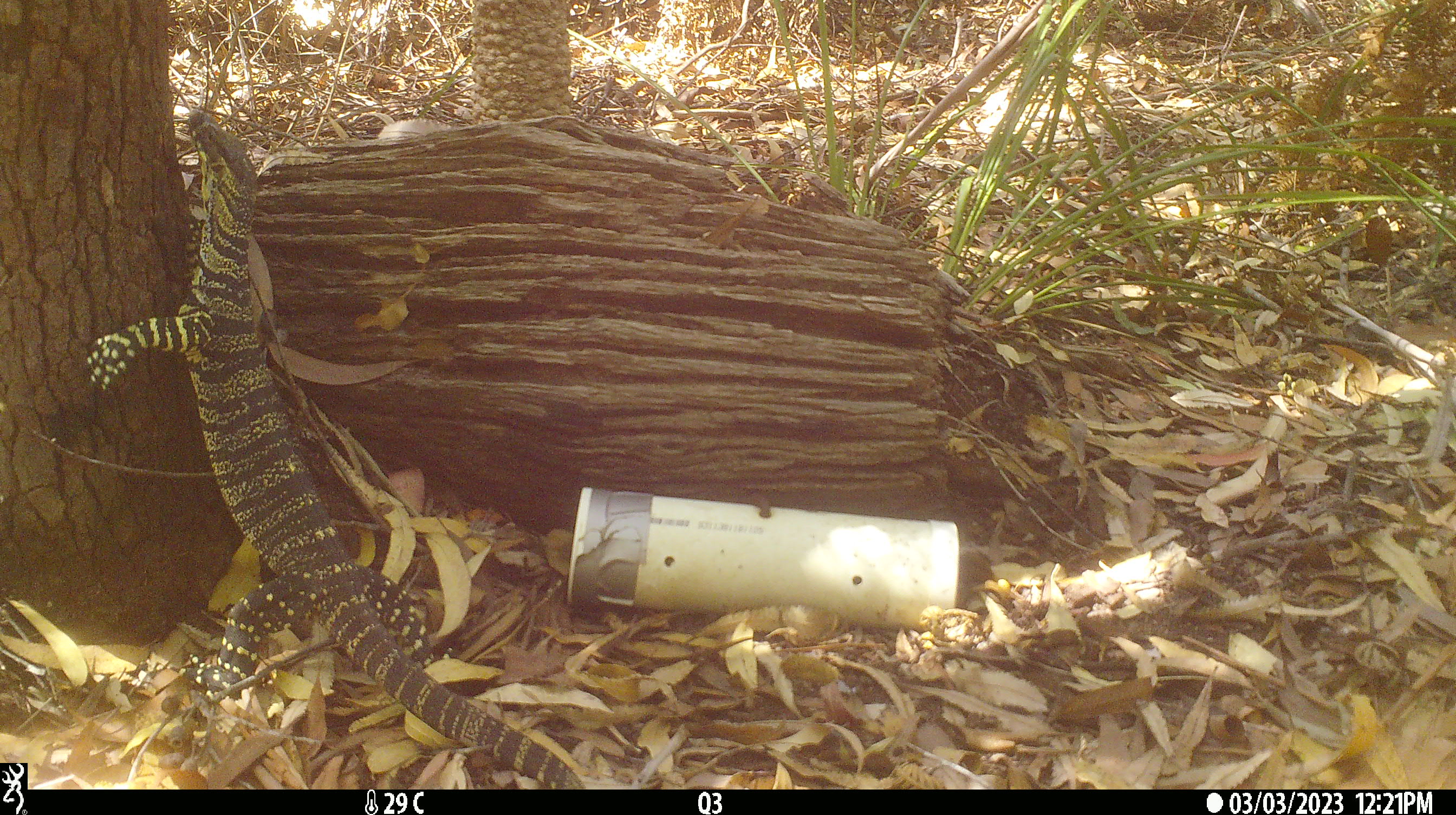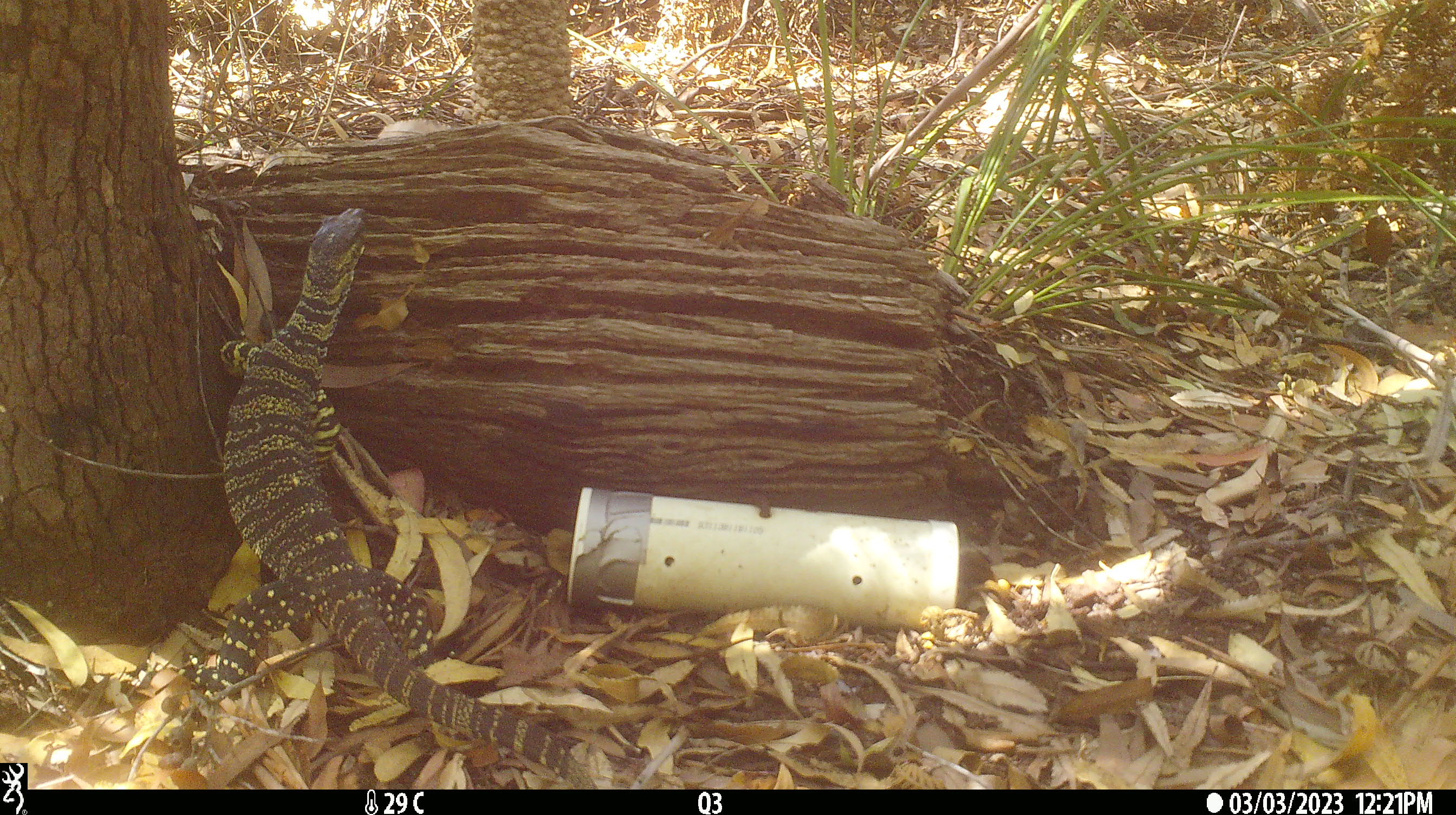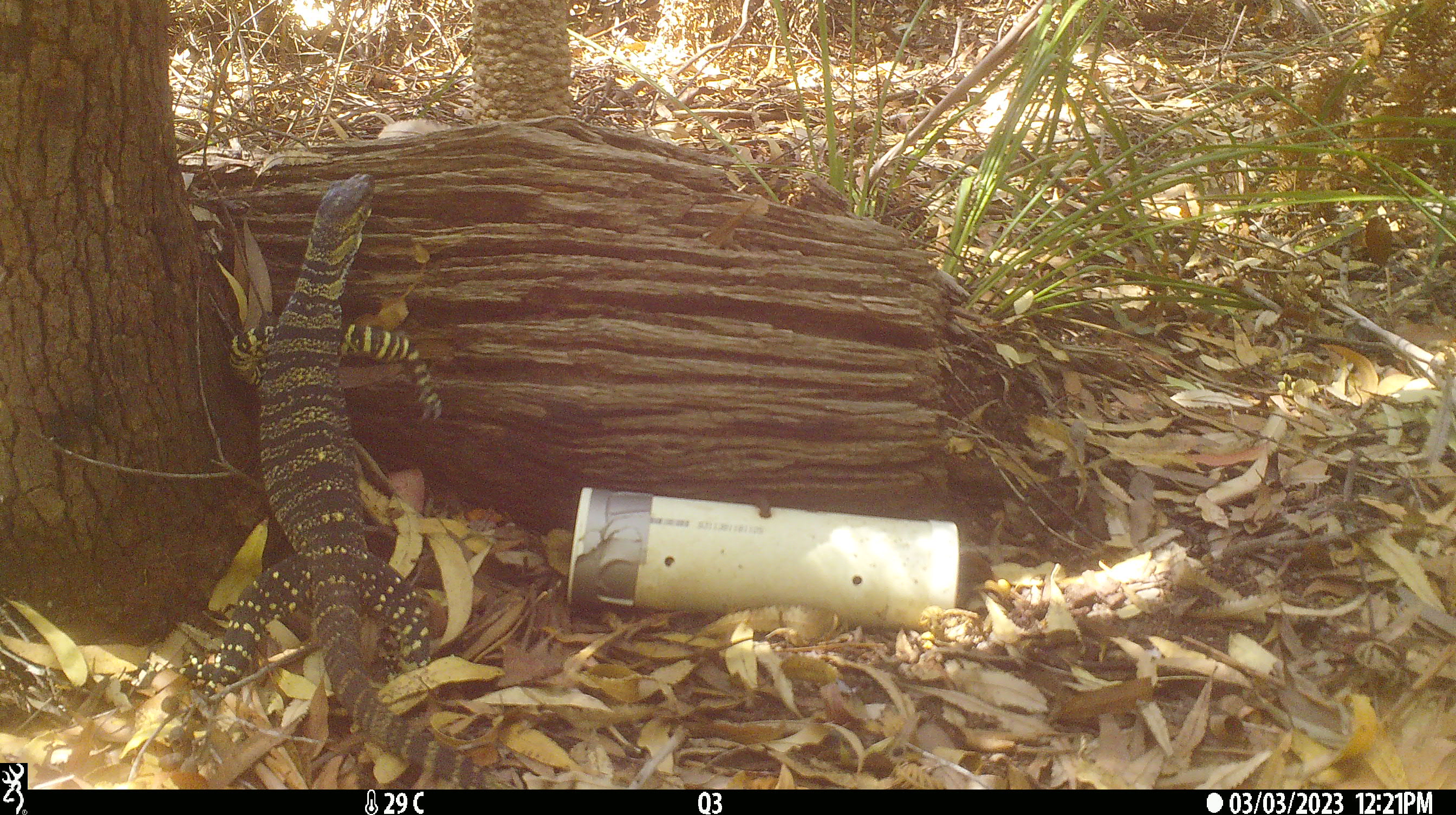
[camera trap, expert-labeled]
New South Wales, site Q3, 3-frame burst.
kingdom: Animalia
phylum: Chordata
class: Reptilia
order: Squamata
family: Varanidae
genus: Varanus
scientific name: Varanus varius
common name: lace monitor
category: goanna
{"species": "goanna (lace monitor) (Varanus varius)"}